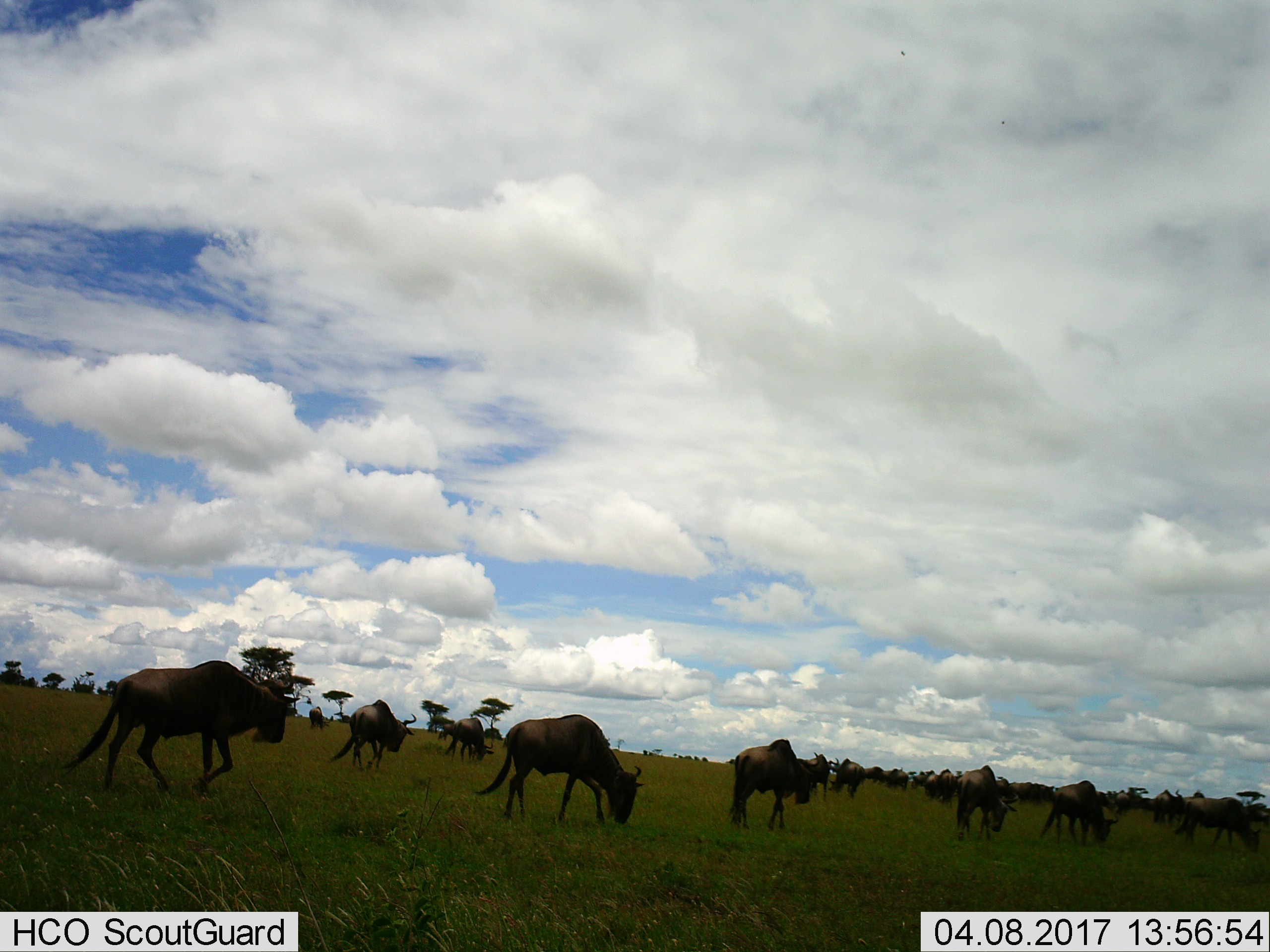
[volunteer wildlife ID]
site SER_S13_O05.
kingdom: Animalia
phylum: Chordata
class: Mammalia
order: Artiodactyla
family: Bovidae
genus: Connochaetes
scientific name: Connochaetes taurinus taurinus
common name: blue wildebeest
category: wildebeestblue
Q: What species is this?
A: Wildebeestblue (blue wildebeest) (Connochaetes taurinus taurinus).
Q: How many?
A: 11-50.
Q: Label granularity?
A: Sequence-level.